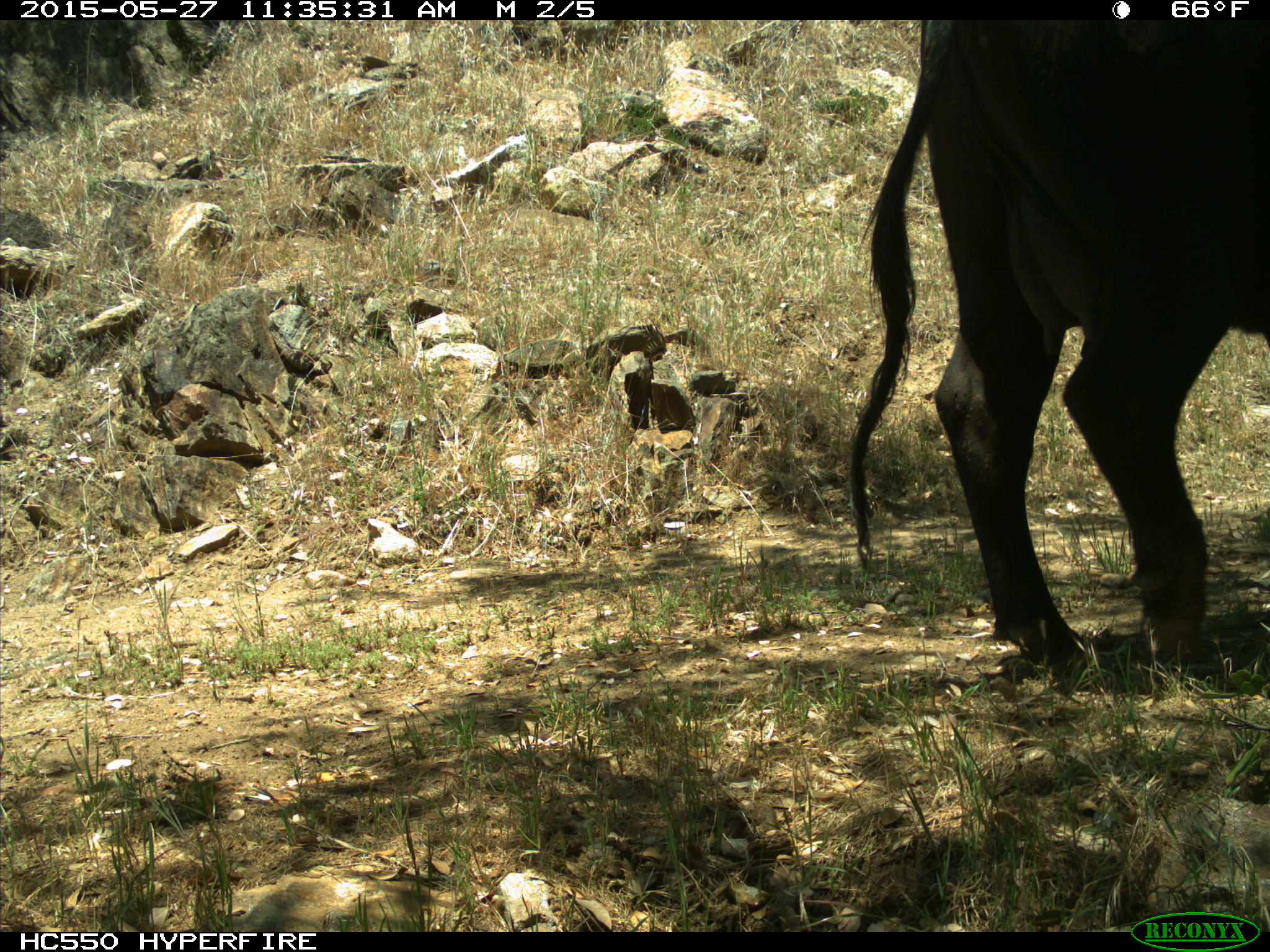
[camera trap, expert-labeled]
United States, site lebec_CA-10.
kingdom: Animalia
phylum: Chordata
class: Mammalia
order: Artiodactyla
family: Bovidae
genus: Bos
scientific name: Bos taurus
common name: domestic cow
Bos taurus (domestic cow).